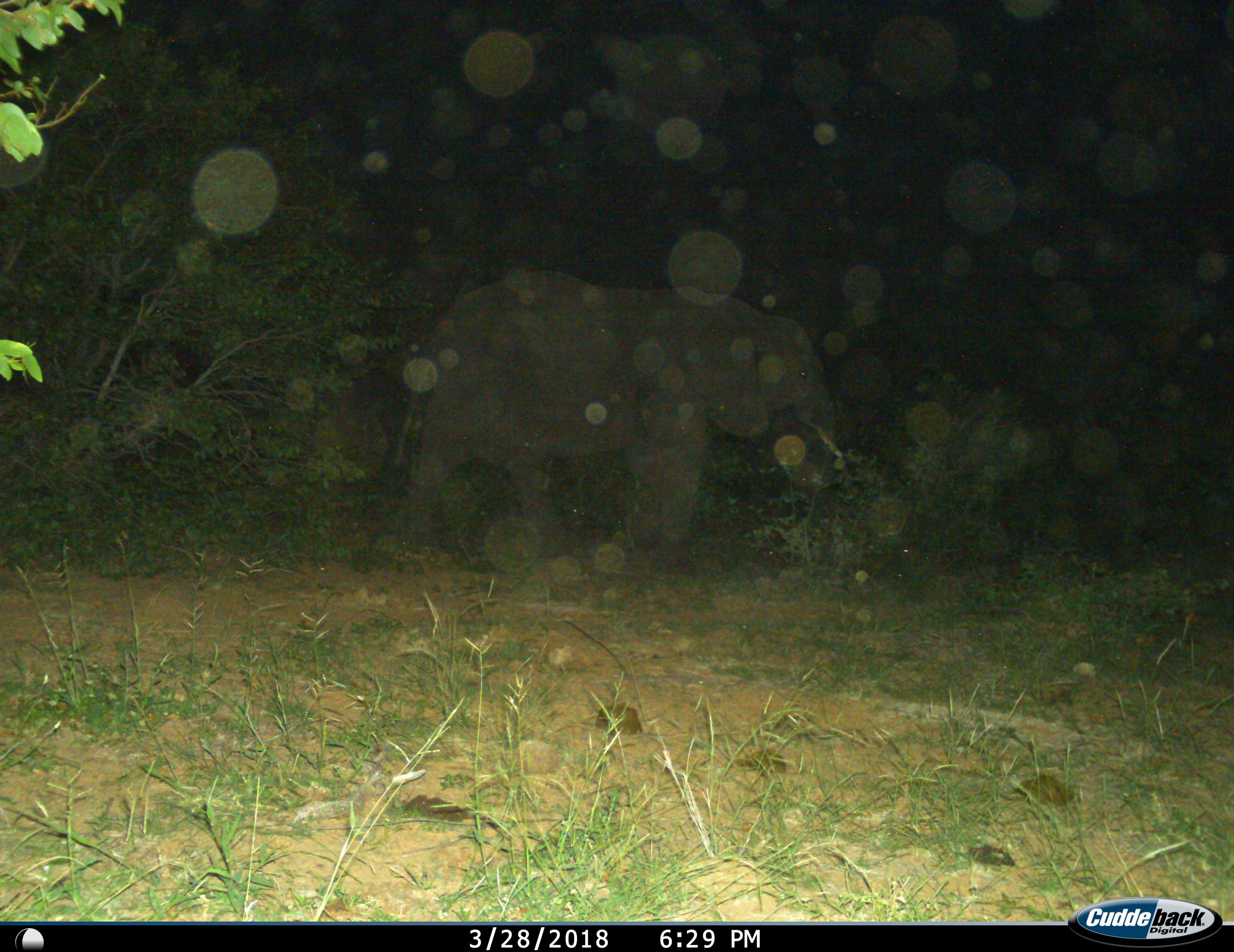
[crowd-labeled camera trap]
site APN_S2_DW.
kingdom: Animalia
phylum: Chordata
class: Mammalia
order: Proboscidea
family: Elephantidae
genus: Loxodonta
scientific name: Loxodonta africana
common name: african bush elephant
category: elephant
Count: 1.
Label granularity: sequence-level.